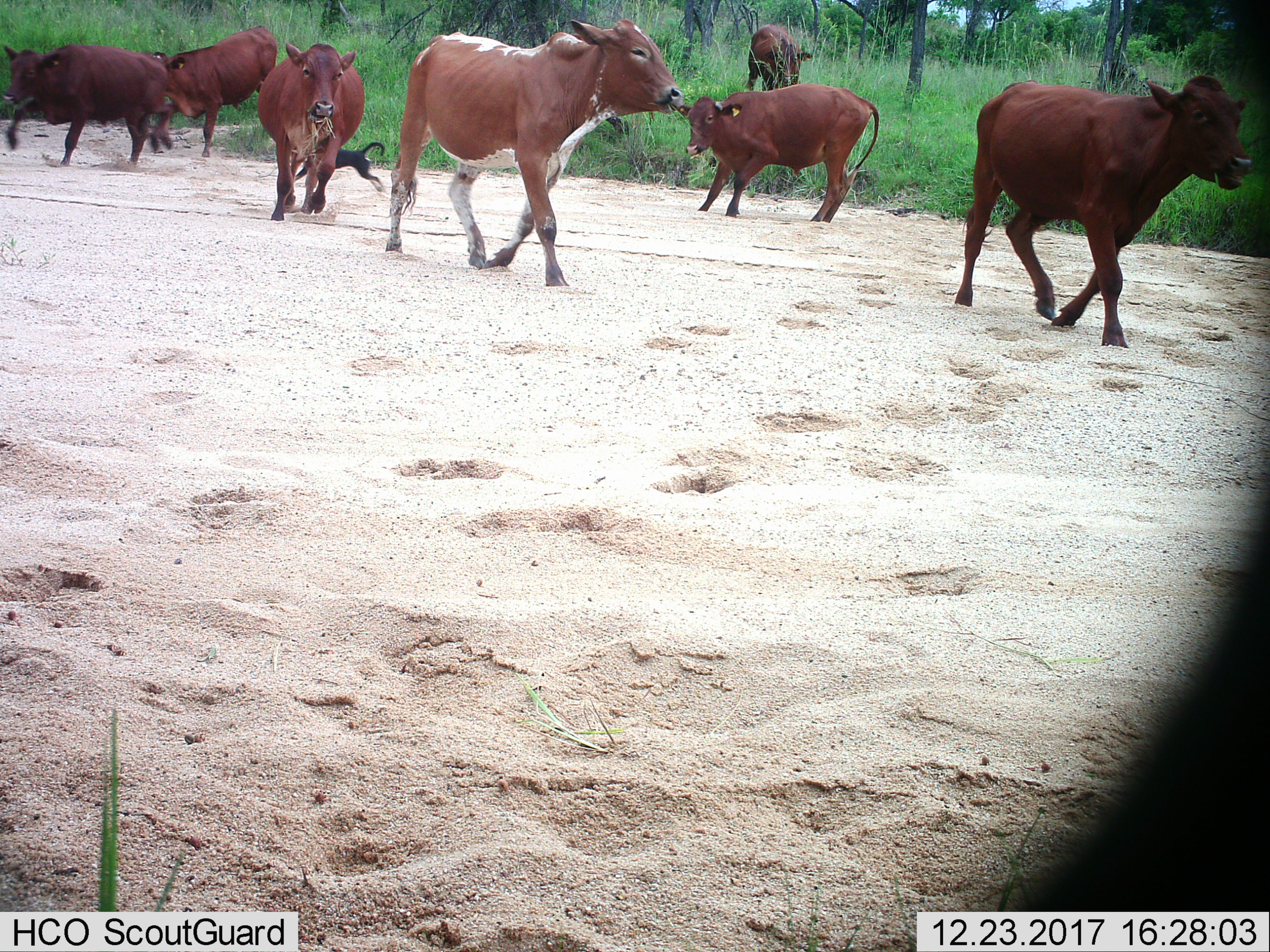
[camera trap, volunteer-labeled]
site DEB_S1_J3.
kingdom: Animalia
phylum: Chordata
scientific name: Vertebrata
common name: domestic animal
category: domesticanimal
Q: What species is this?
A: Domesticanimal (domestic animal) (Vertebrata).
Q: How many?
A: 8.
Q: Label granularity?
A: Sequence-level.